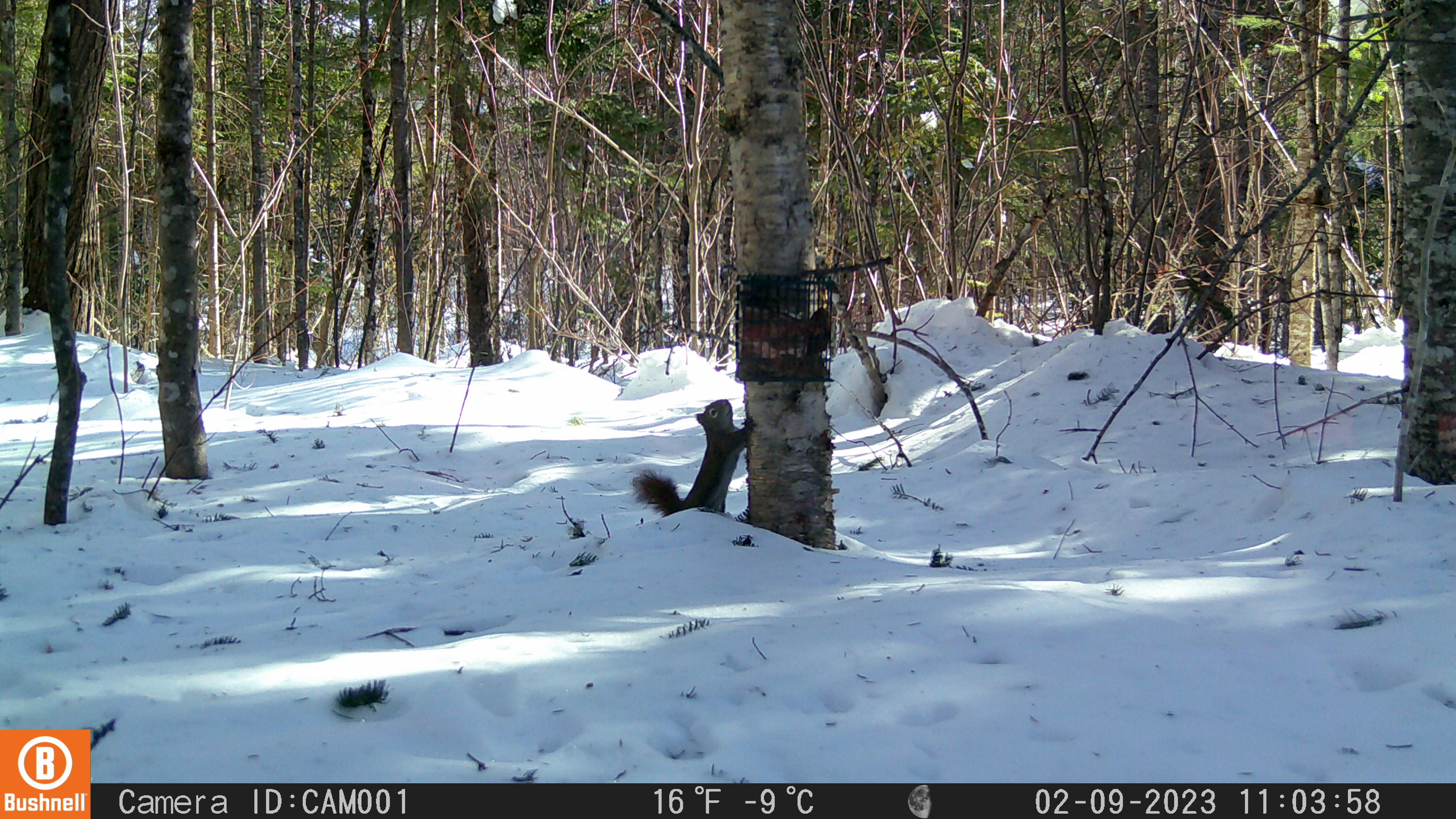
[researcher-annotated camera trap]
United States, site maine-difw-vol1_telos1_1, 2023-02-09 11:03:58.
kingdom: Animalia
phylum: Chordata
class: Mammalia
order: Rodentia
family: Sciuridae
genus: Tamiasciurus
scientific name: Tamiasciurus hudsonicus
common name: red squirrel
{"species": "red squirrel (Tamiasciurus hudsonicus)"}